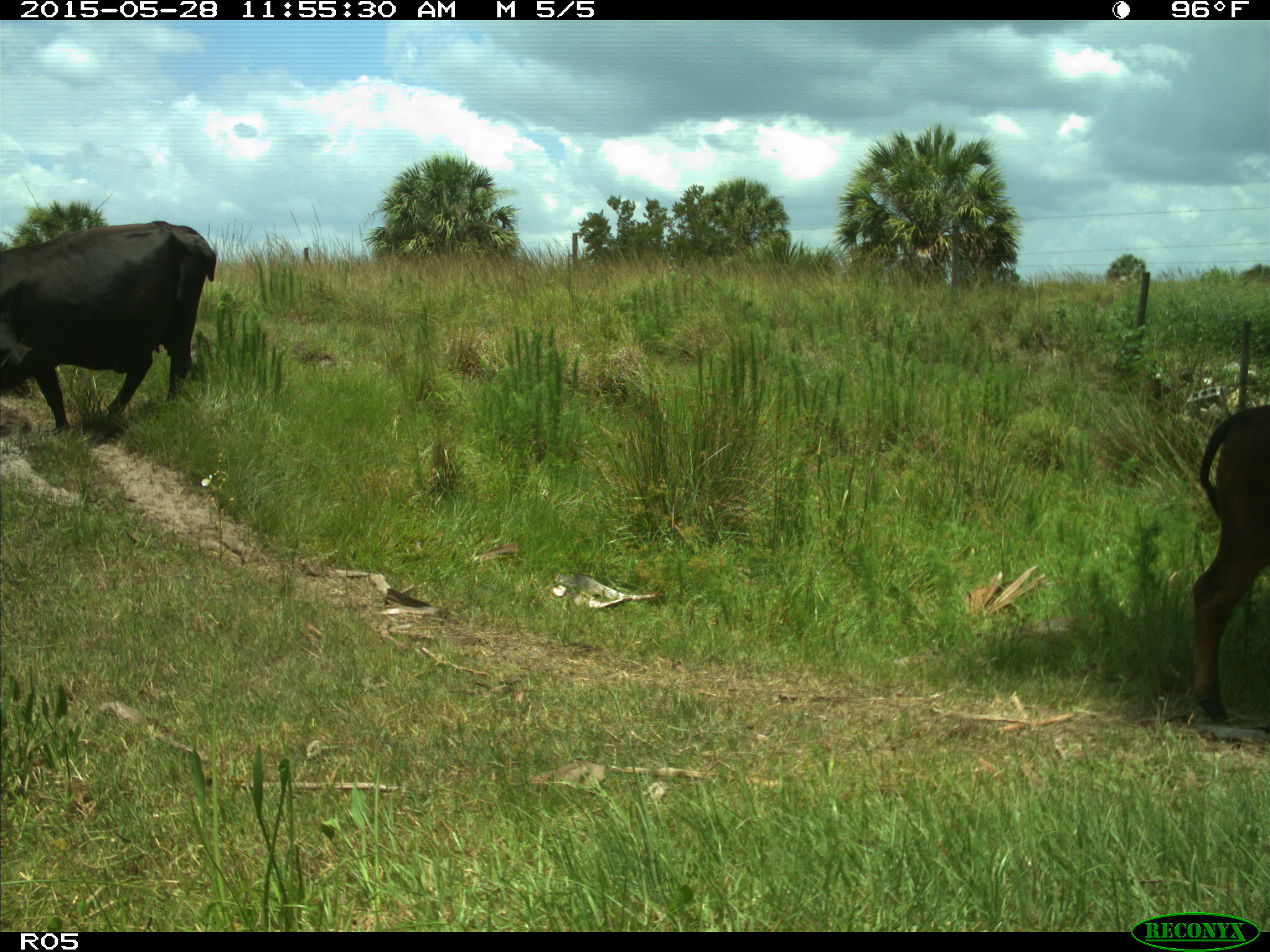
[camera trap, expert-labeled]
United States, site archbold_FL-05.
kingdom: Animalia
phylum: Chordata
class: Mammalia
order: Artiodactyla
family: Bovidae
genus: Bos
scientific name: Bos taurus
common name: domestic cow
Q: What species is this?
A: Bos taurus (domestic cow).